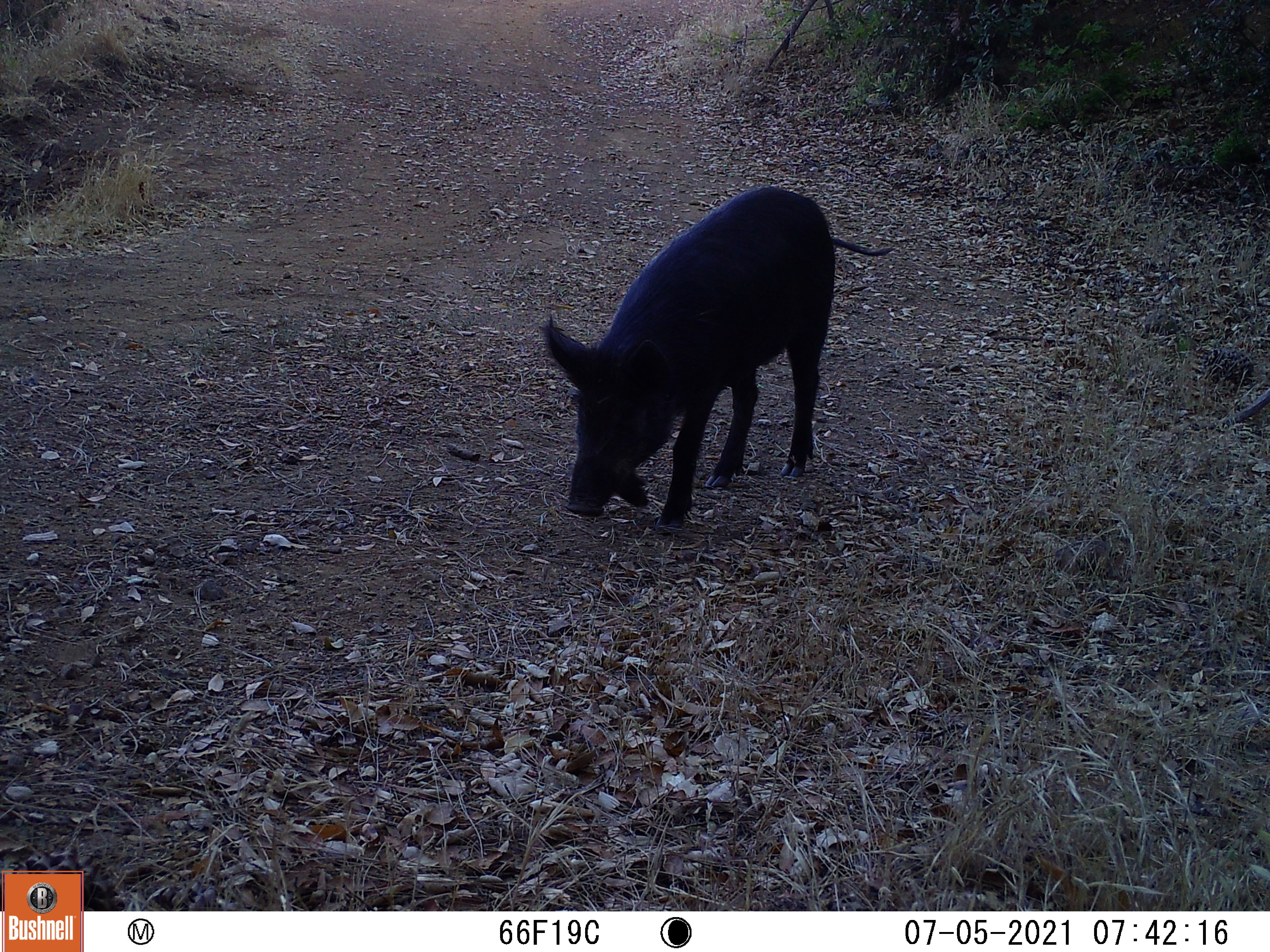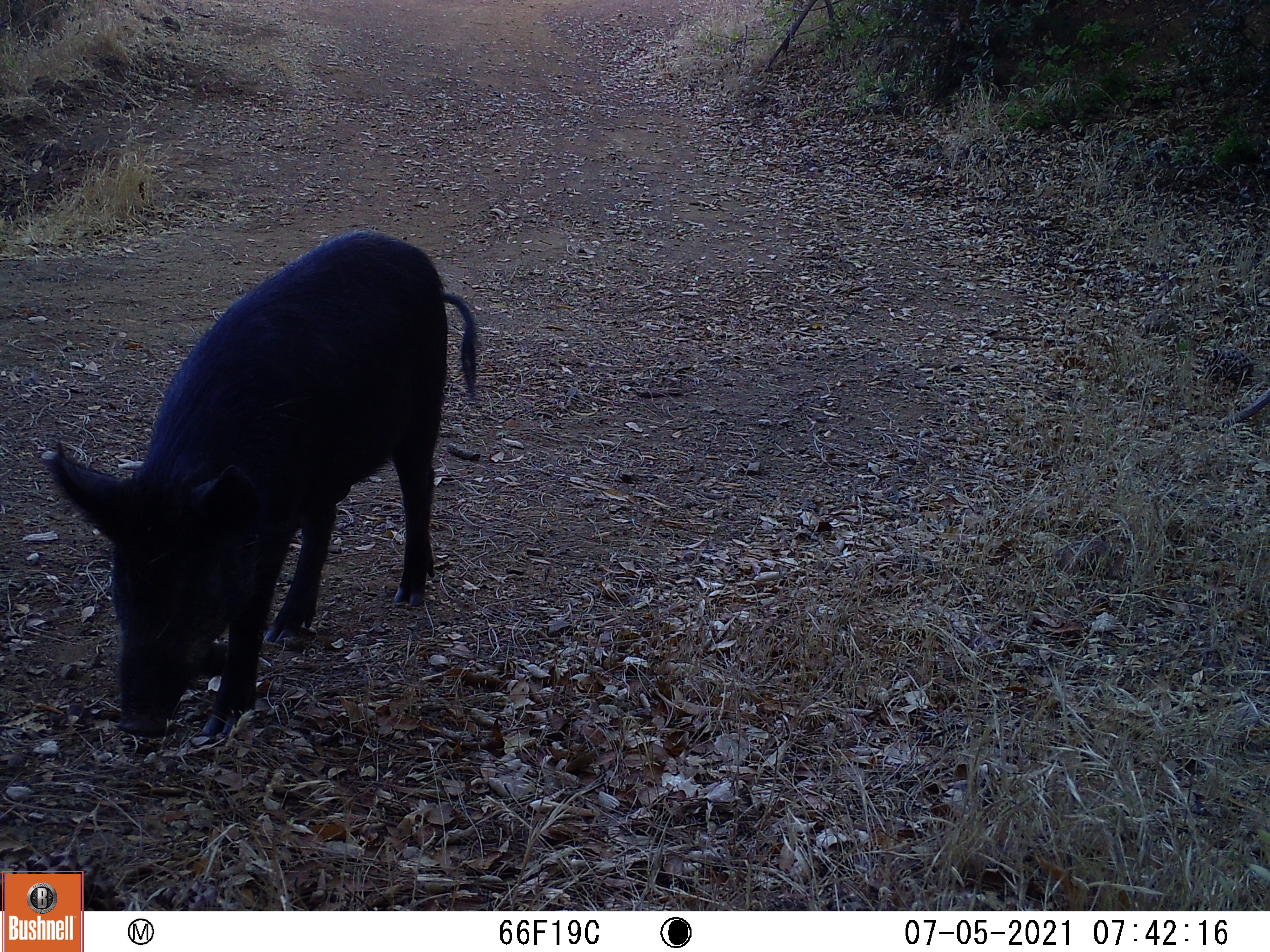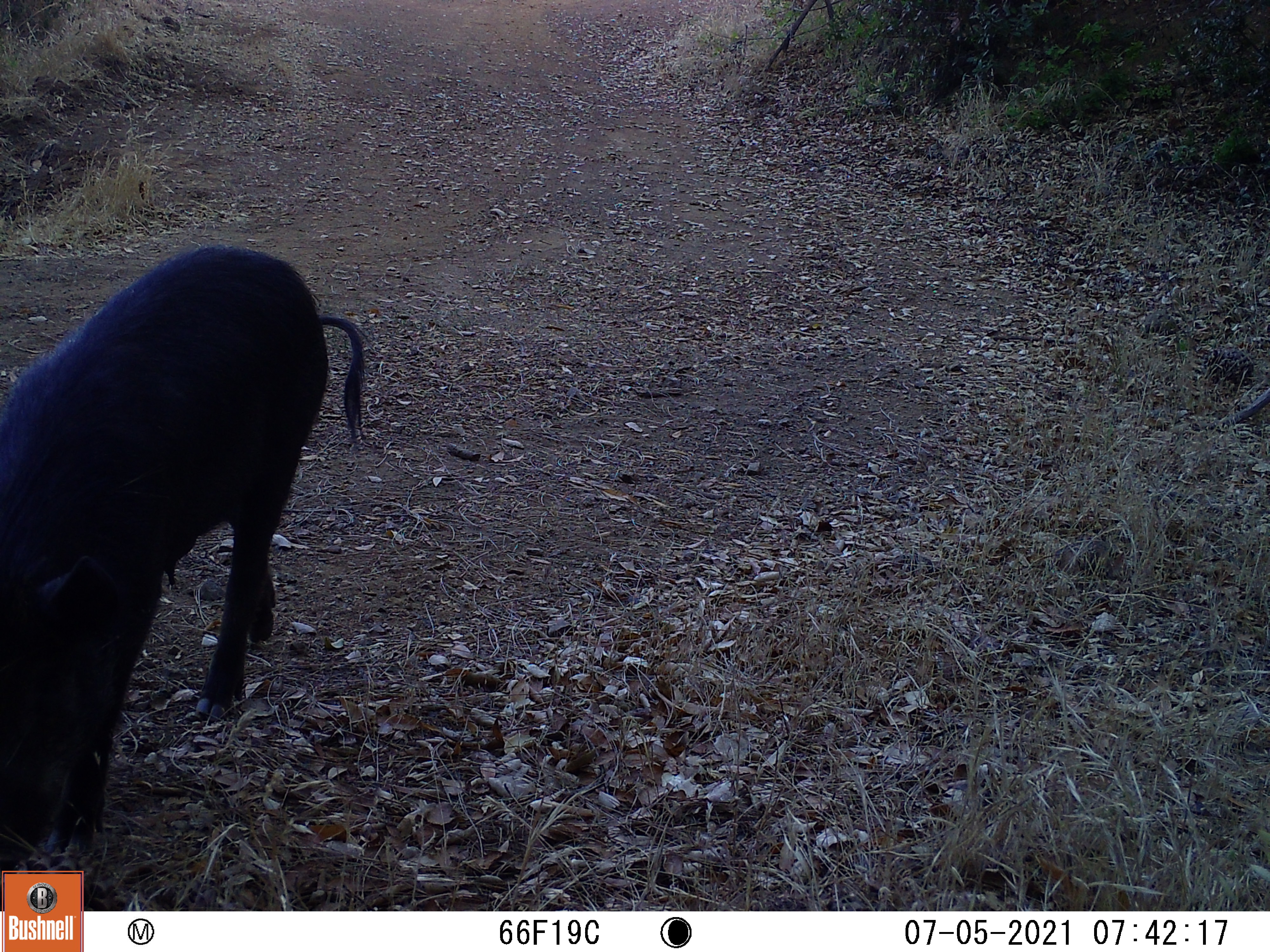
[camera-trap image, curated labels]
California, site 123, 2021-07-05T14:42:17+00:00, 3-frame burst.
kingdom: Animalia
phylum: Chordata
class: Mammalia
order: Artiodactyla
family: Suidae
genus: Sus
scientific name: Sus scrofa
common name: wild boar